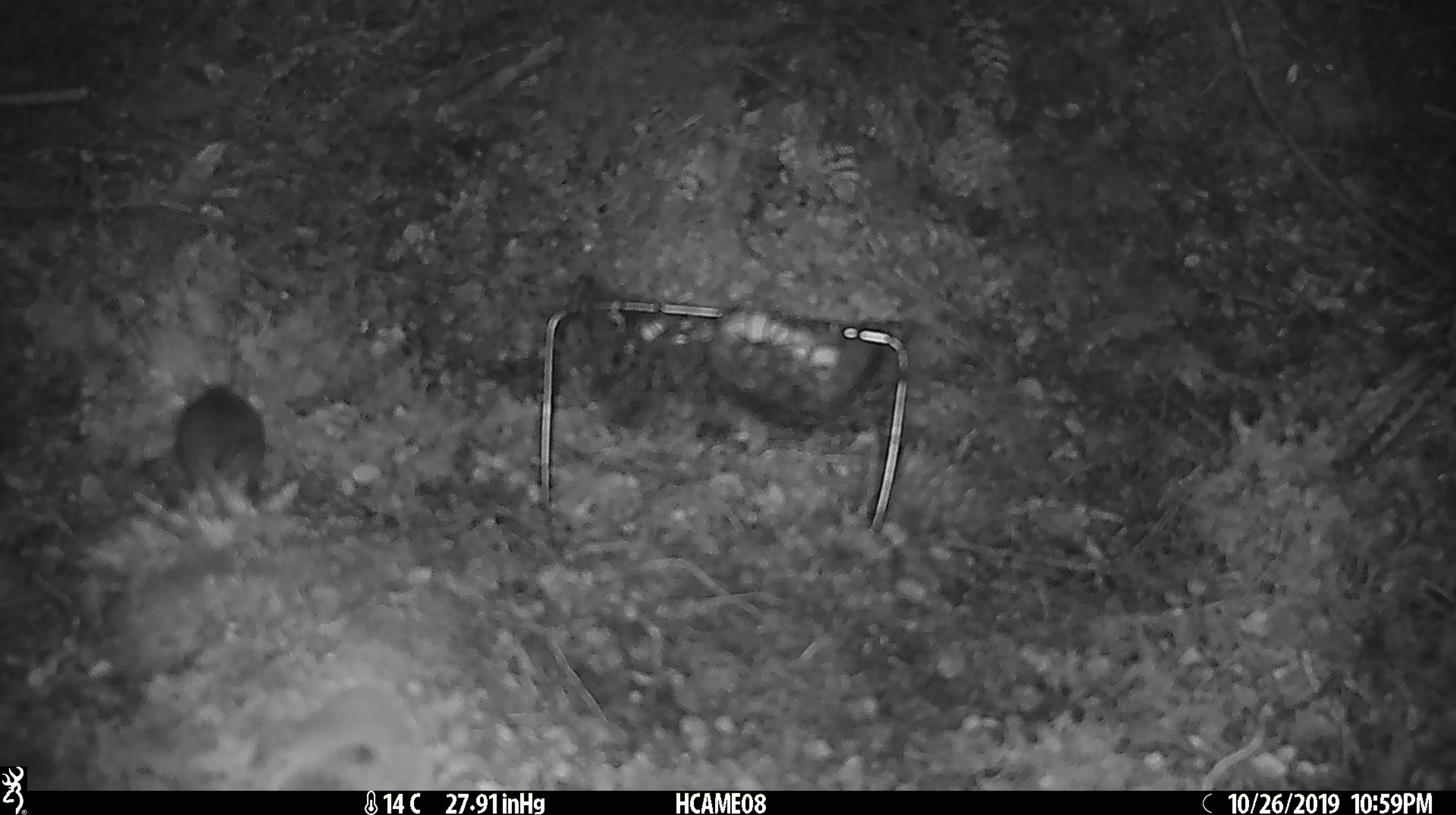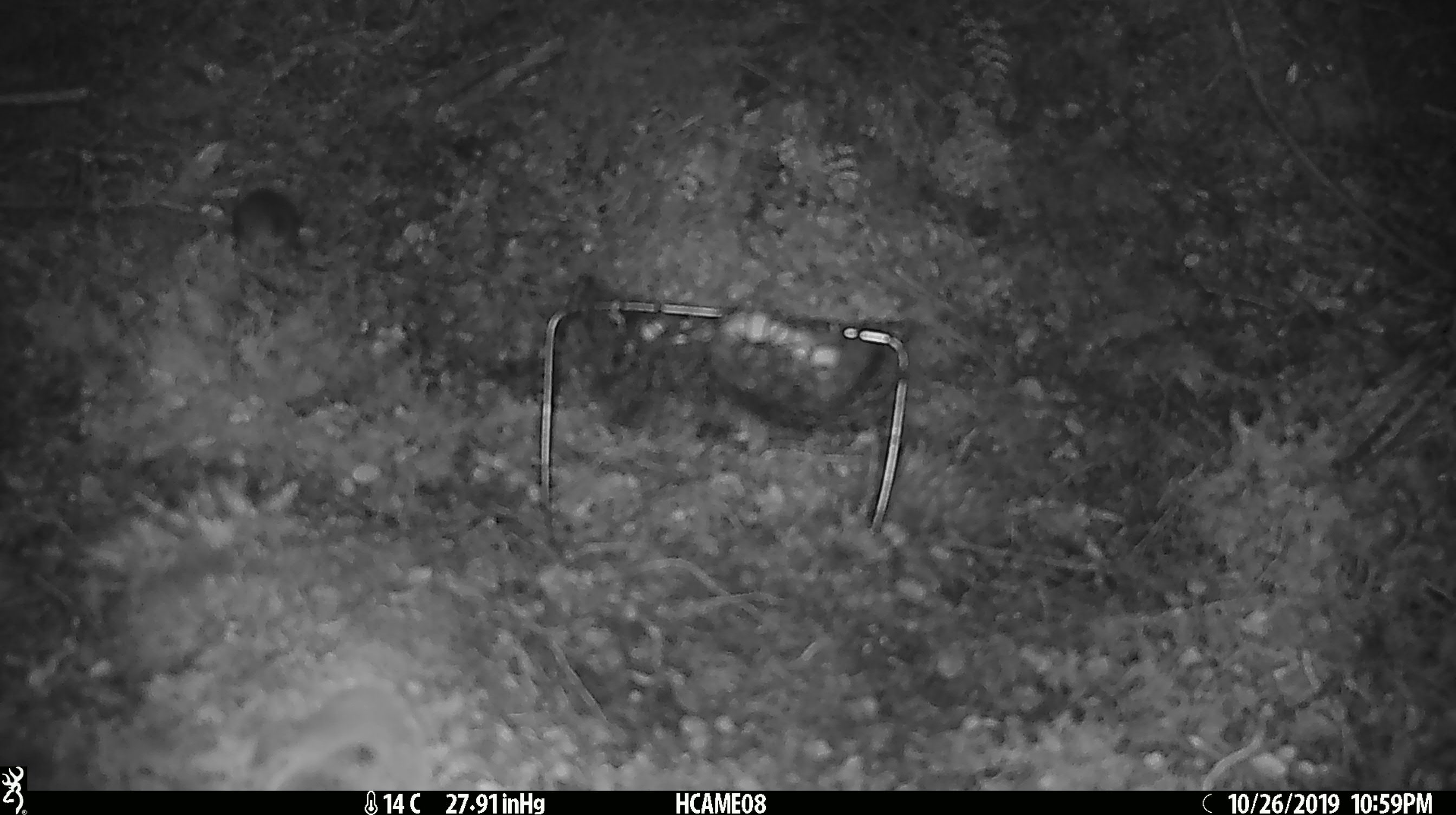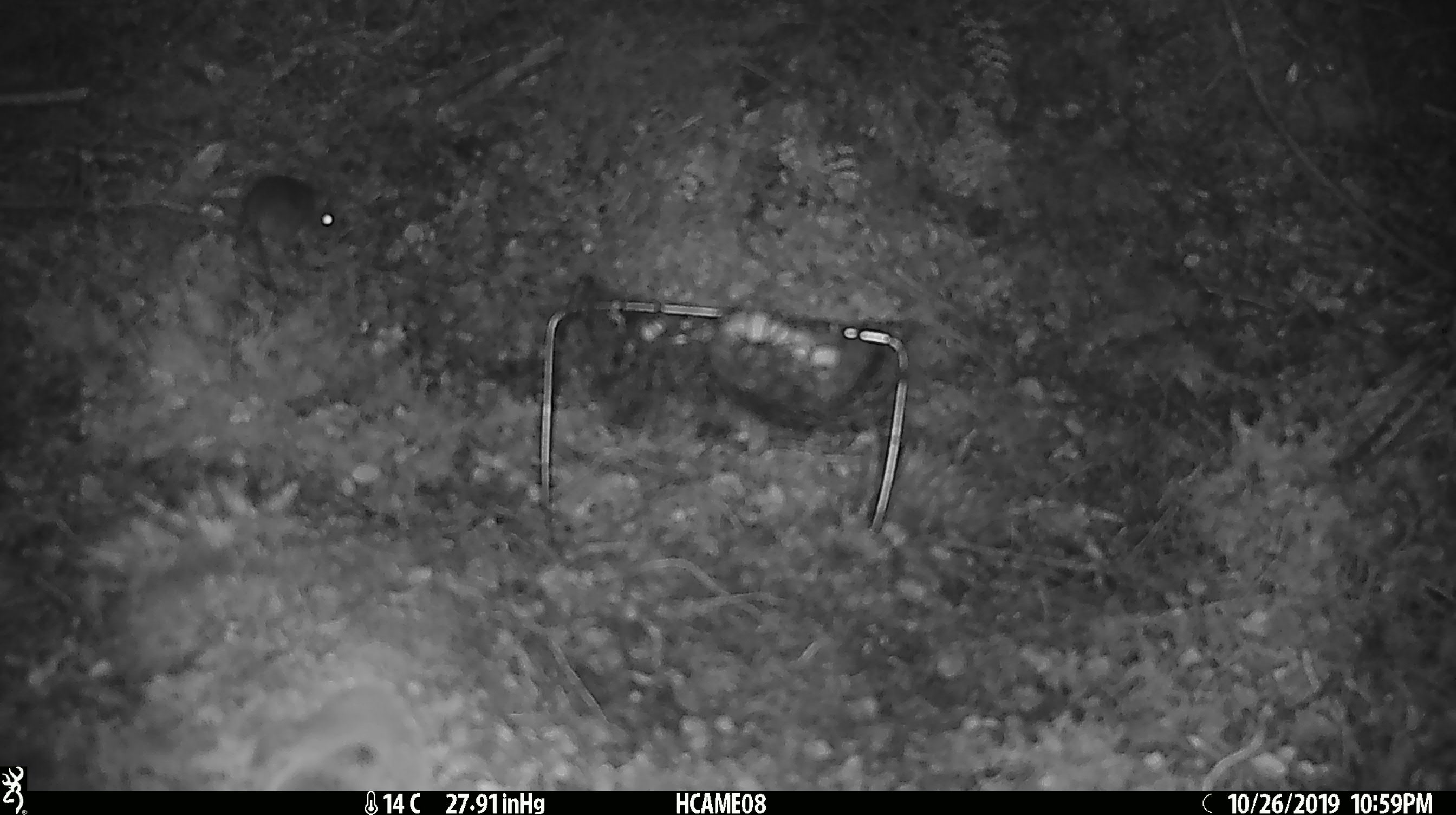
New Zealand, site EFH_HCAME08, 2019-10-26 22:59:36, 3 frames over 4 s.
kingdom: Animalia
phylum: Chordata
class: Mammalia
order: Rodentia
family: Muridae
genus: Mus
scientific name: Mus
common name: mouse